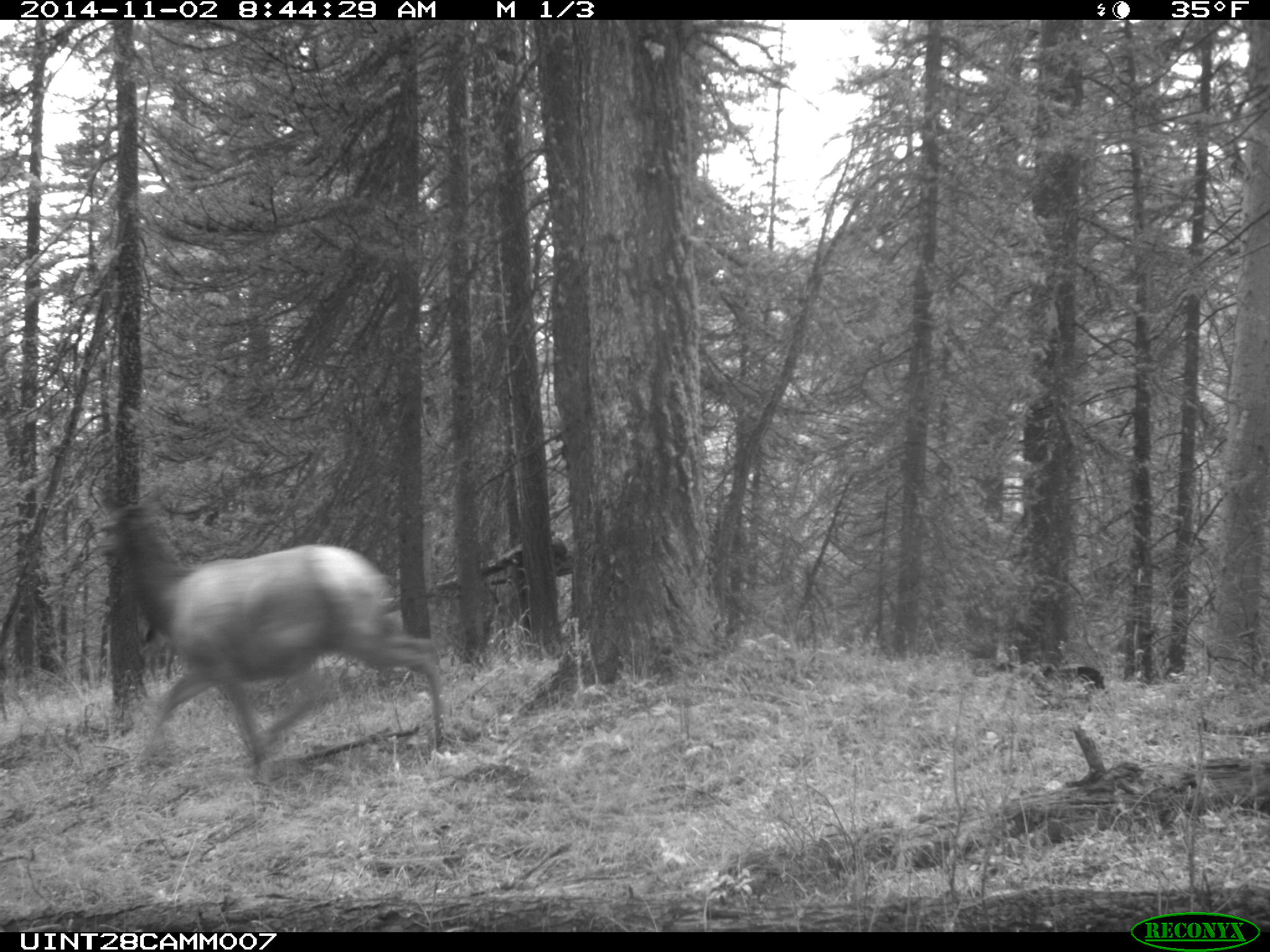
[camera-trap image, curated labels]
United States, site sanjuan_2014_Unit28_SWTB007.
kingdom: Animalia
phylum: Chordata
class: Mammalia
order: Artiodactyla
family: Cervidae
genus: Cervus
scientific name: Cervus elaphus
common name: red deer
Cervus elaphus (red deer).